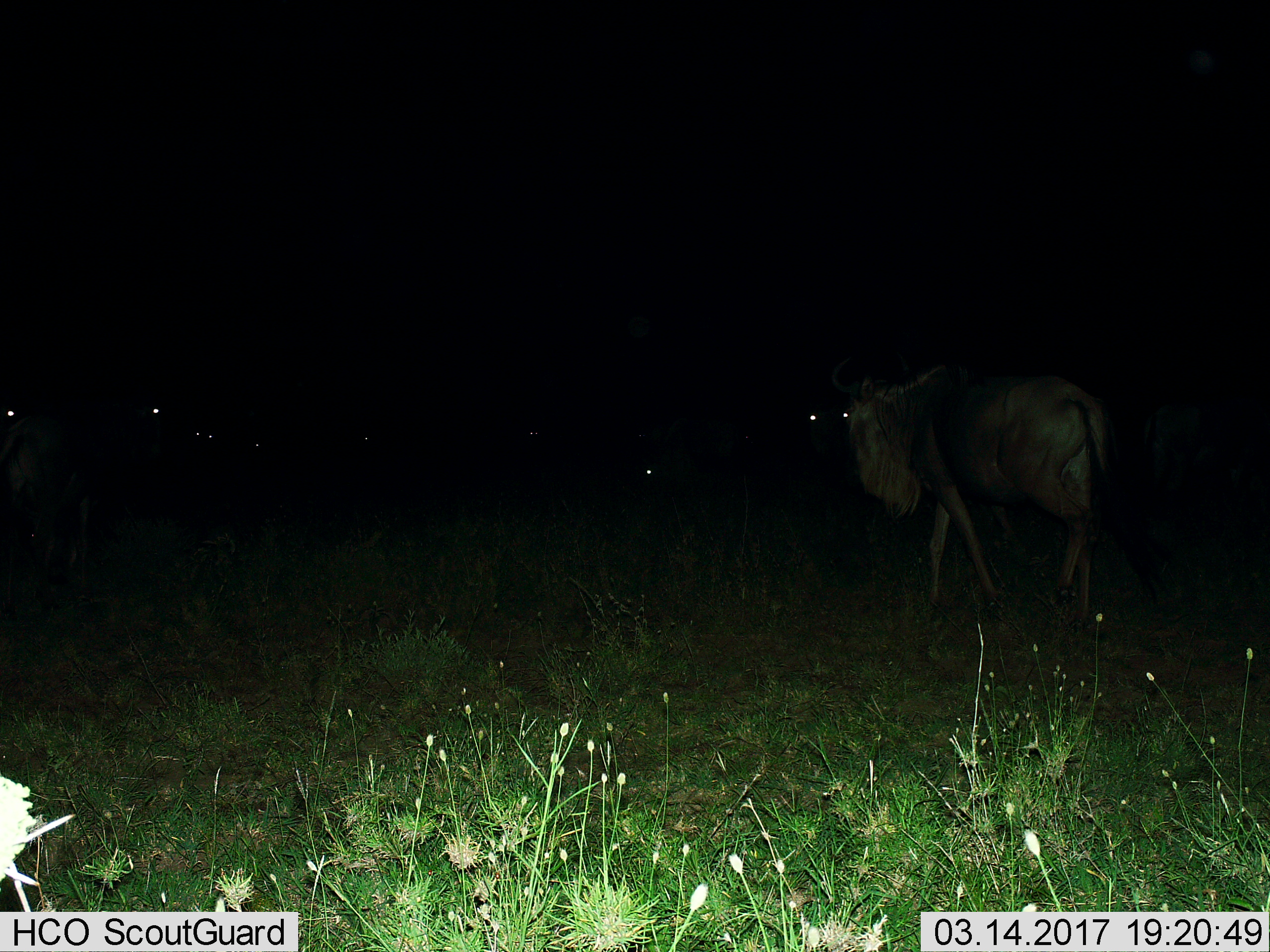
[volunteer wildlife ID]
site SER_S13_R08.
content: unidentified animal